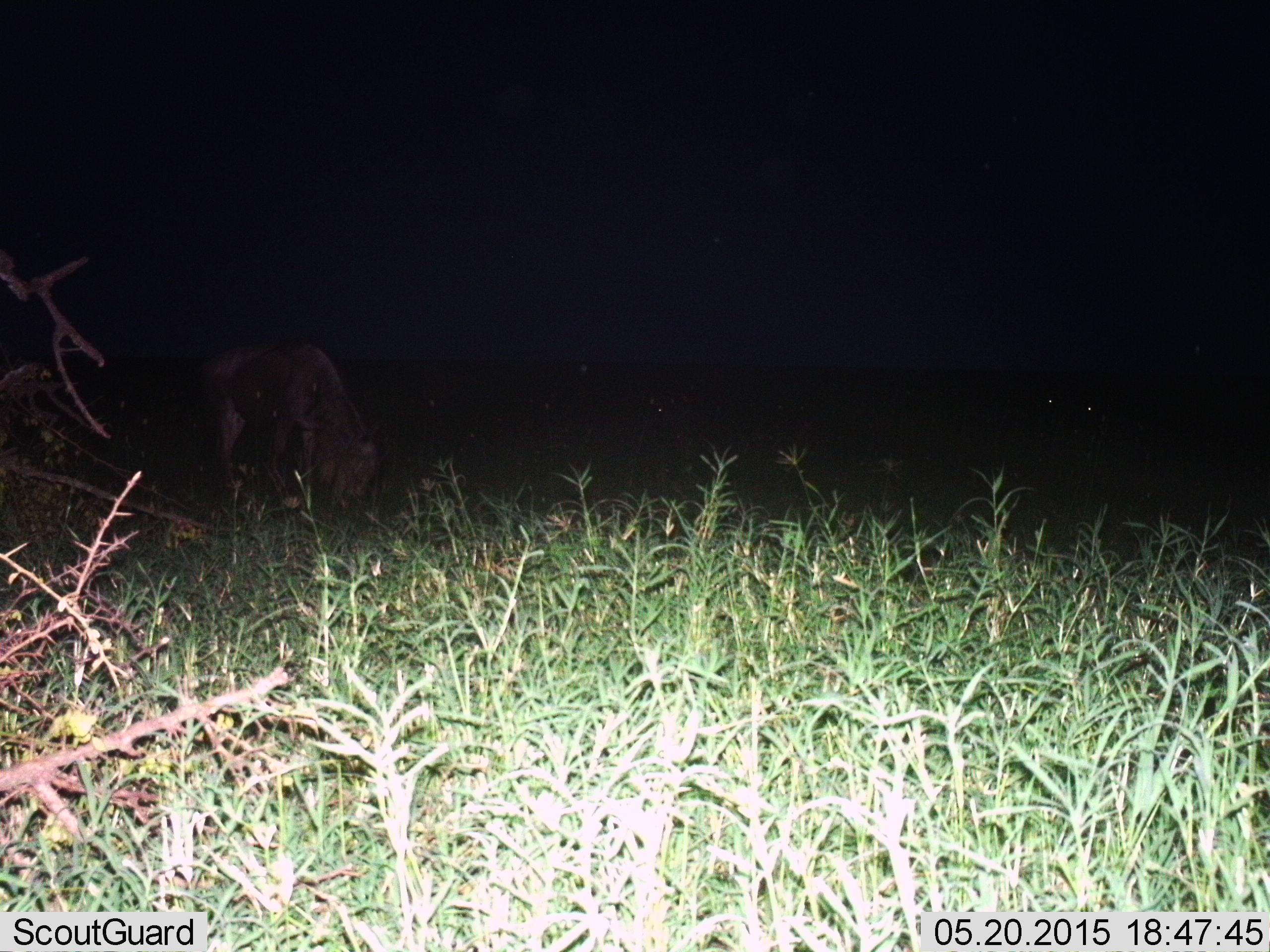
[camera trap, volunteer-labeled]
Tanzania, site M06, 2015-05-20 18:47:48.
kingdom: Animalia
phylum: Chordata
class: Mammalia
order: Artiodactyla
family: Bovidae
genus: Connochaetes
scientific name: Connochaetes taurinus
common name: blue wildebeest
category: wildebeest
Wildebeest (blue wildebeest) (Connochaetes taurinus), count 3. Behavior (volunteer vote fractions): standing 40%, resting 0%, moving 0%, interacting 0%. Young present (vote fraction): 10%. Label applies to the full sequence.